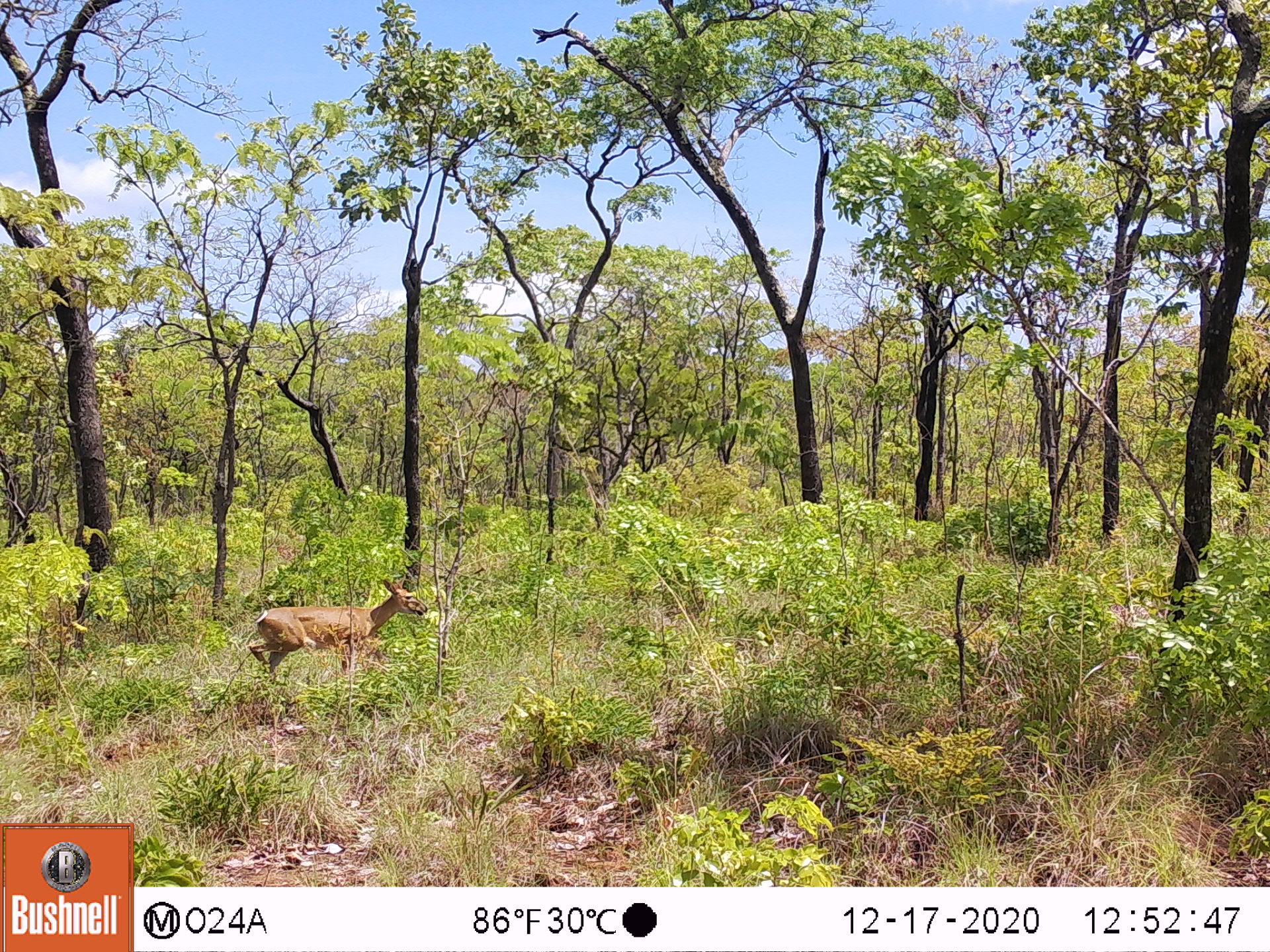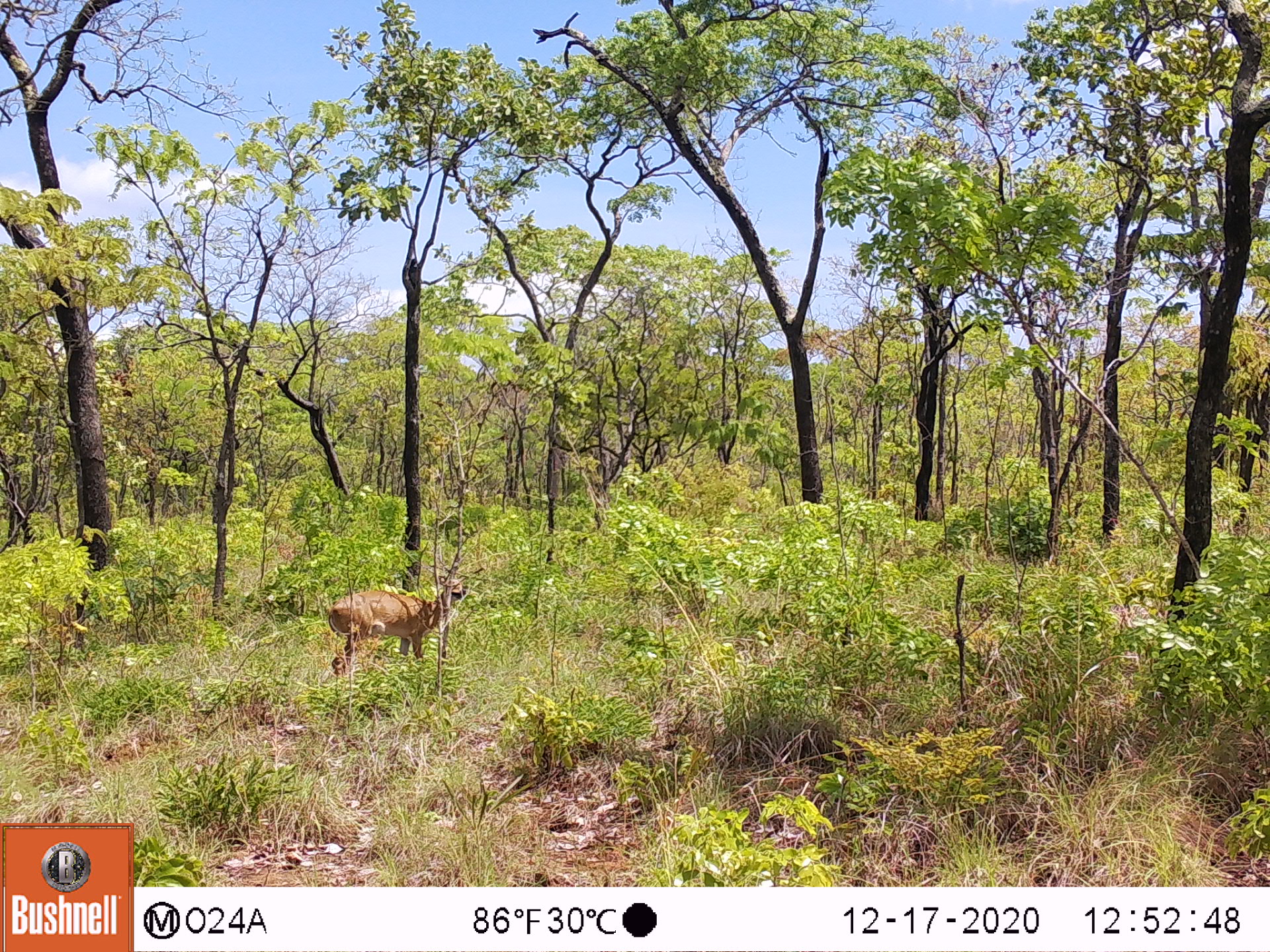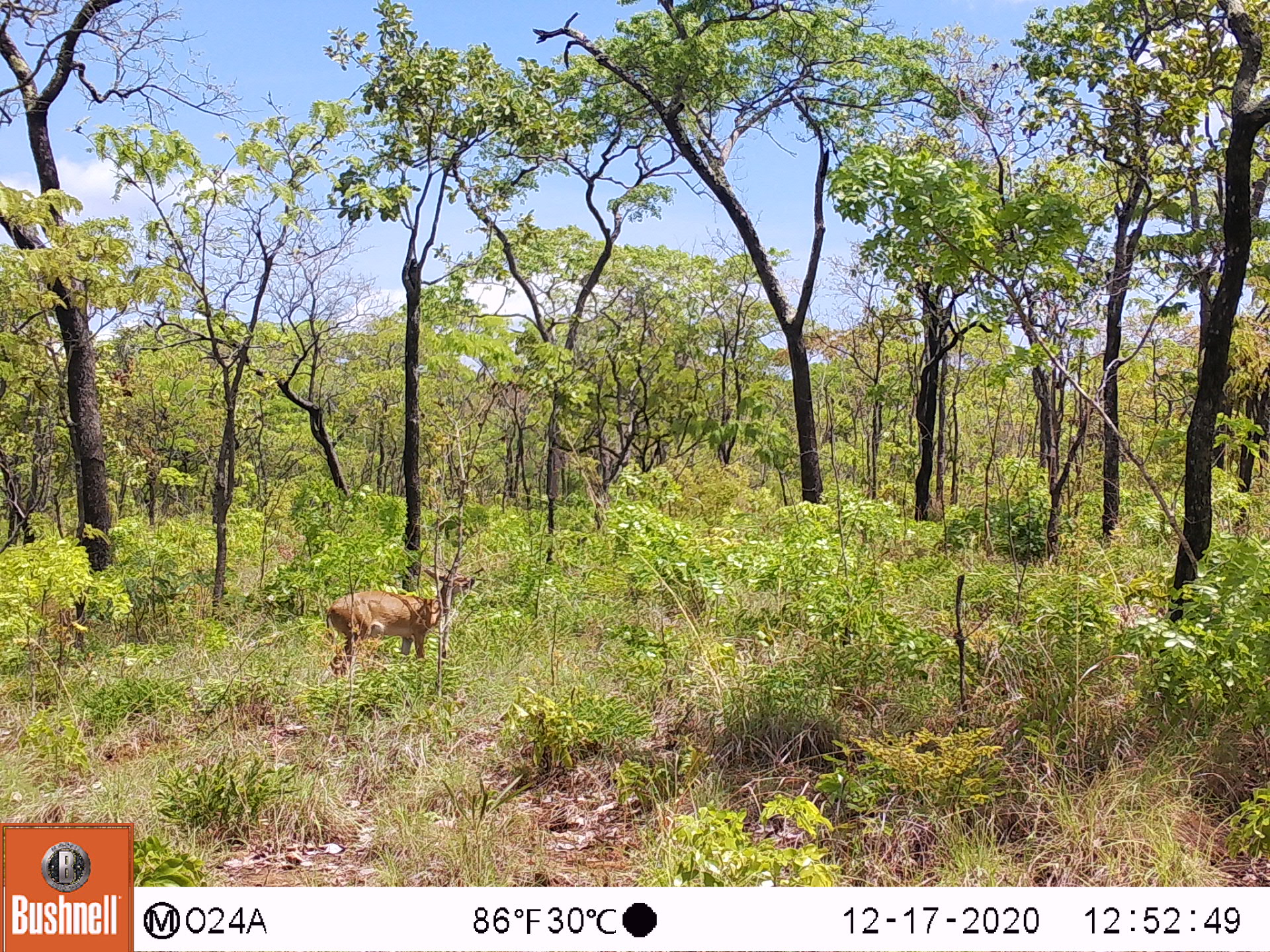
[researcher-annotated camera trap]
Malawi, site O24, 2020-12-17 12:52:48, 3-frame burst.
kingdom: Animalia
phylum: Chordata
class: Mammalia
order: Artiodactyla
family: Bovidae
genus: Sylvicapra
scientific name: Sylvicapra grimmia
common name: common duiker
Common duiker (Sylvicapra grimmia), count 1.